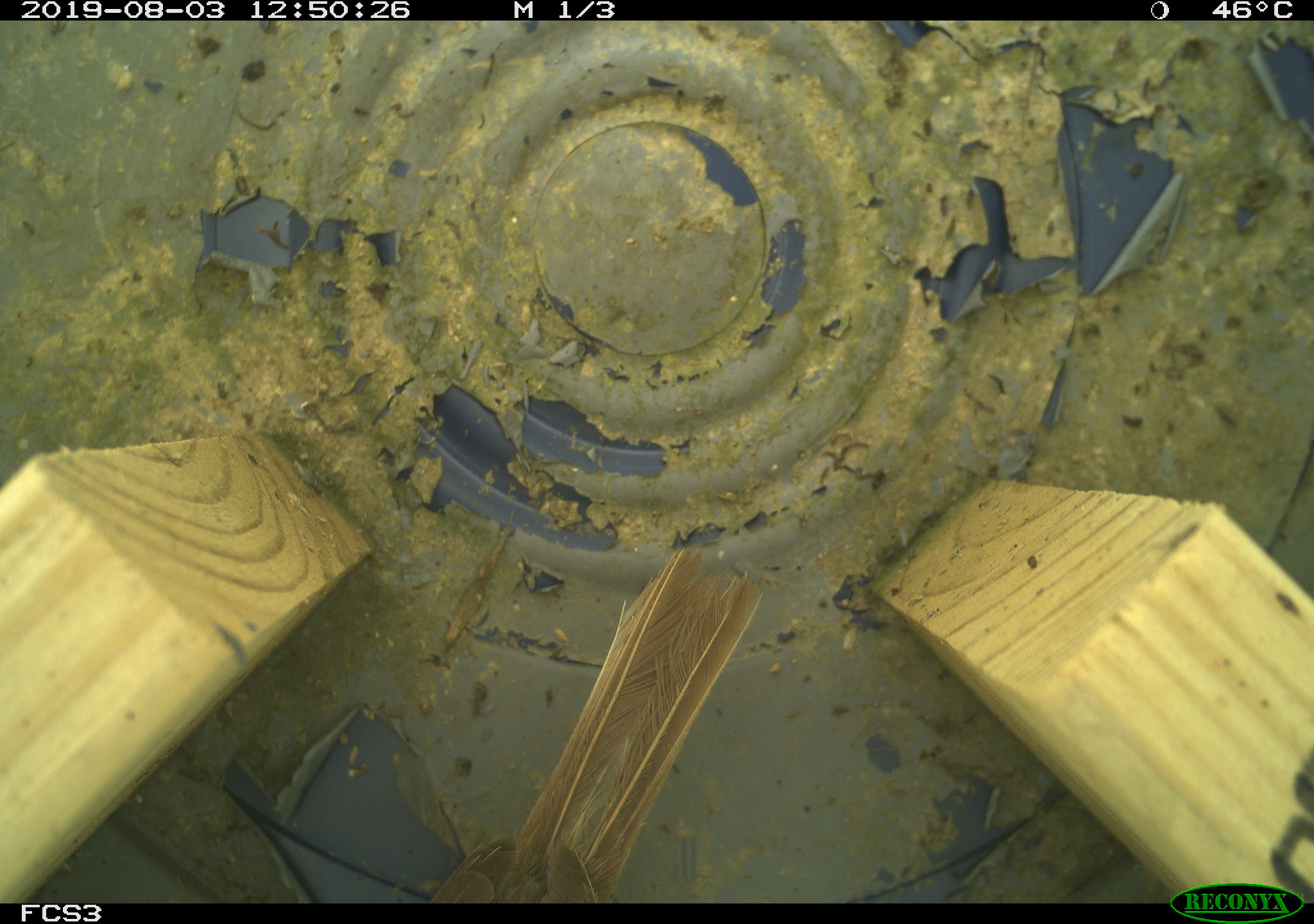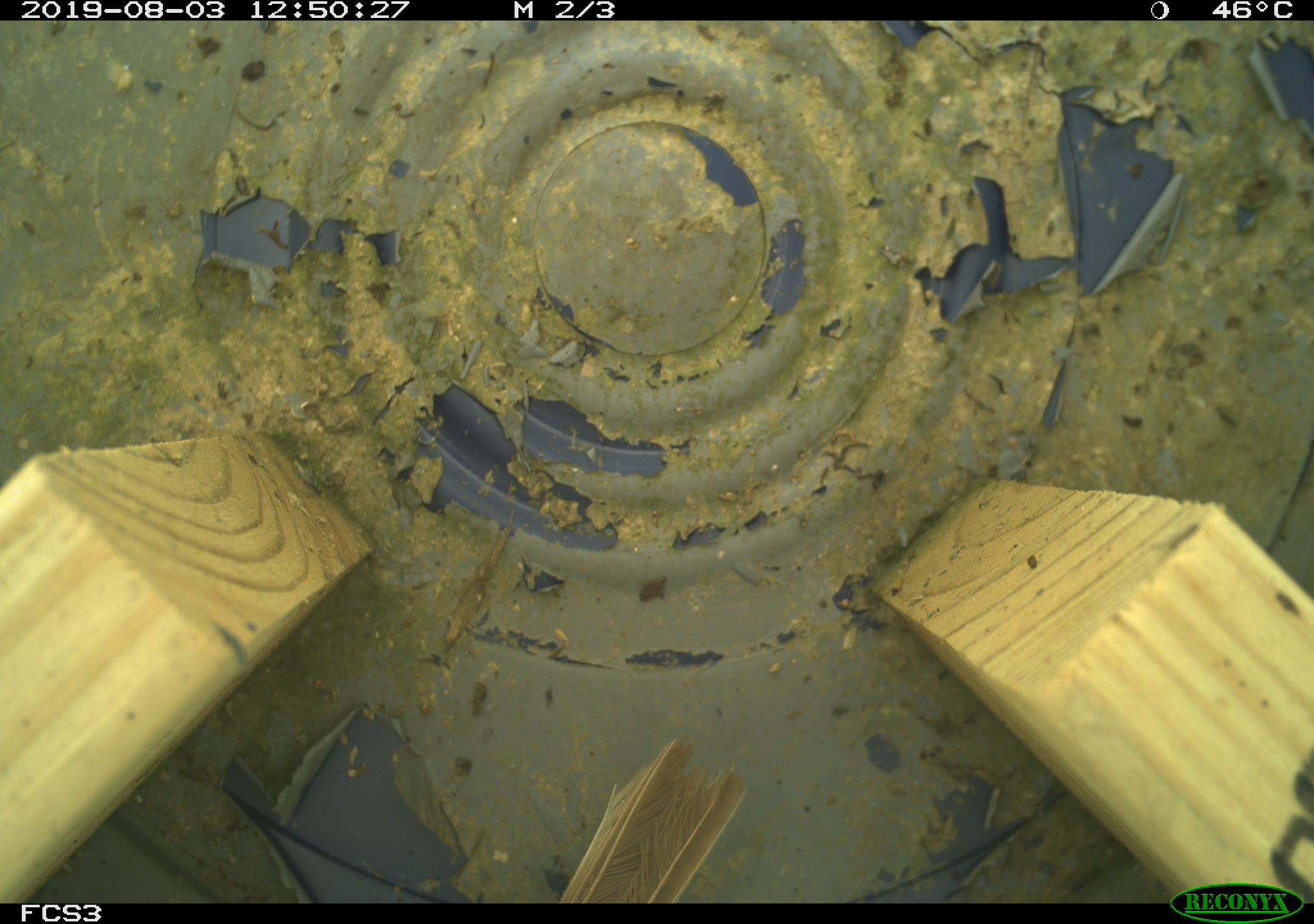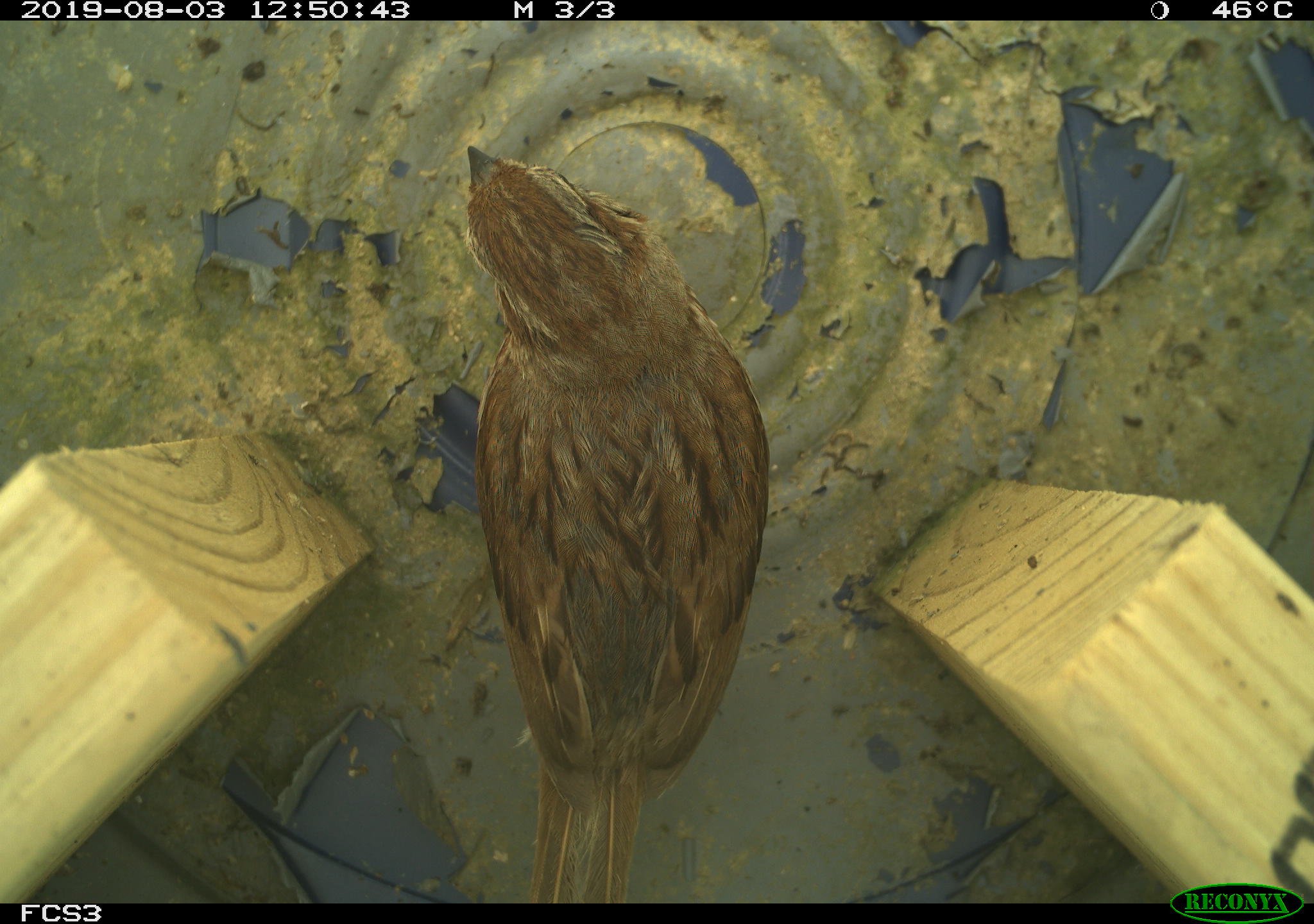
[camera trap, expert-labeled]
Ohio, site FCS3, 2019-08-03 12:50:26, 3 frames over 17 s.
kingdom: Animalia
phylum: Chordata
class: Aves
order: Passeriformes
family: Passerellidae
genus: Melospiza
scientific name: Melospiza melodia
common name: song sparrow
Song sparrow (Melospiza melodia).